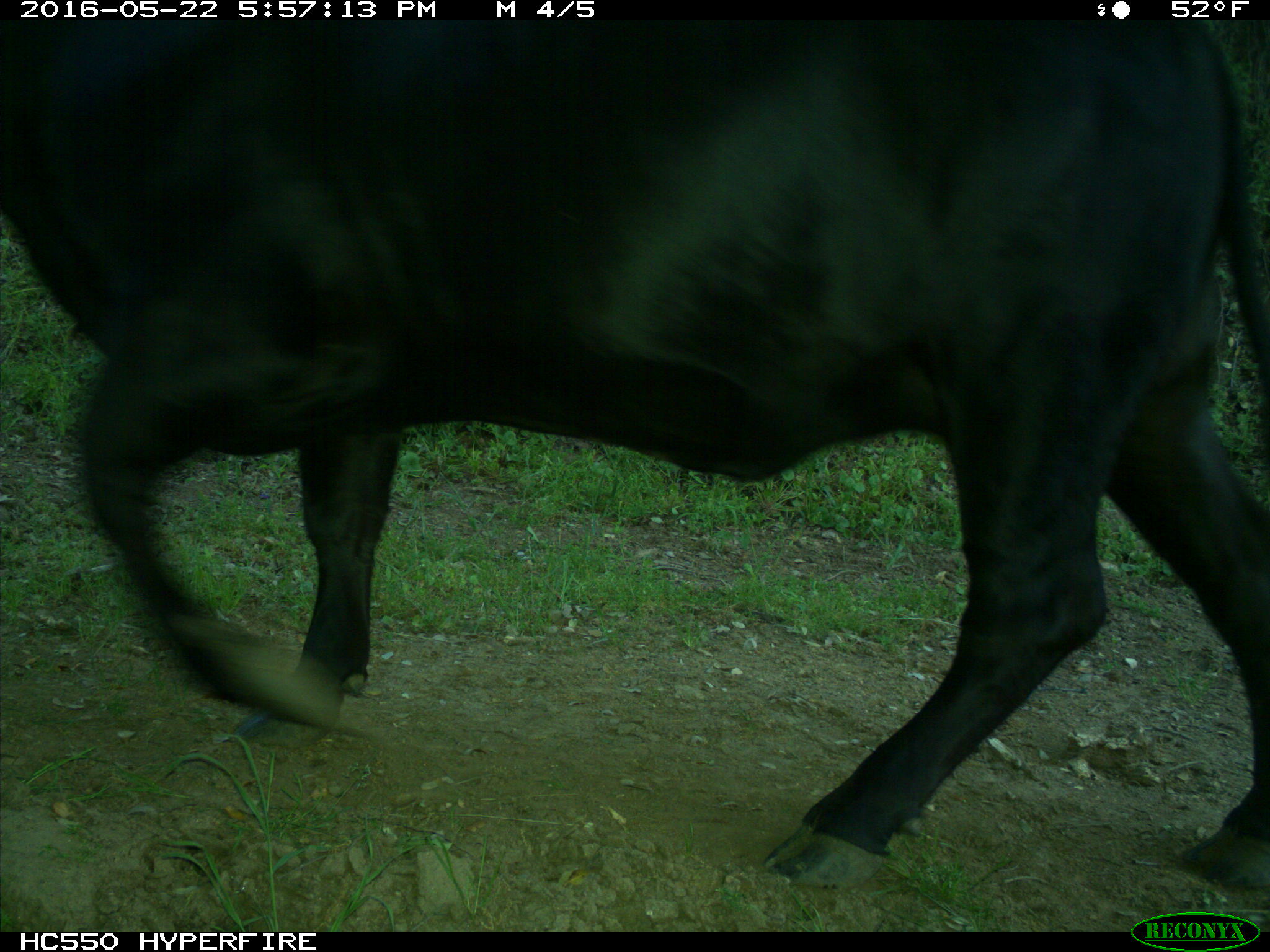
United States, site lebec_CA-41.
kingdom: Animalia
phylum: Chordata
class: Mammalia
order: Artiodactyla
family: Bovidae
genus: Bos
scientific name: Bos taurus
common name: domestic cow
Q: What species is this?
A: Bos taurus (domestic cow).